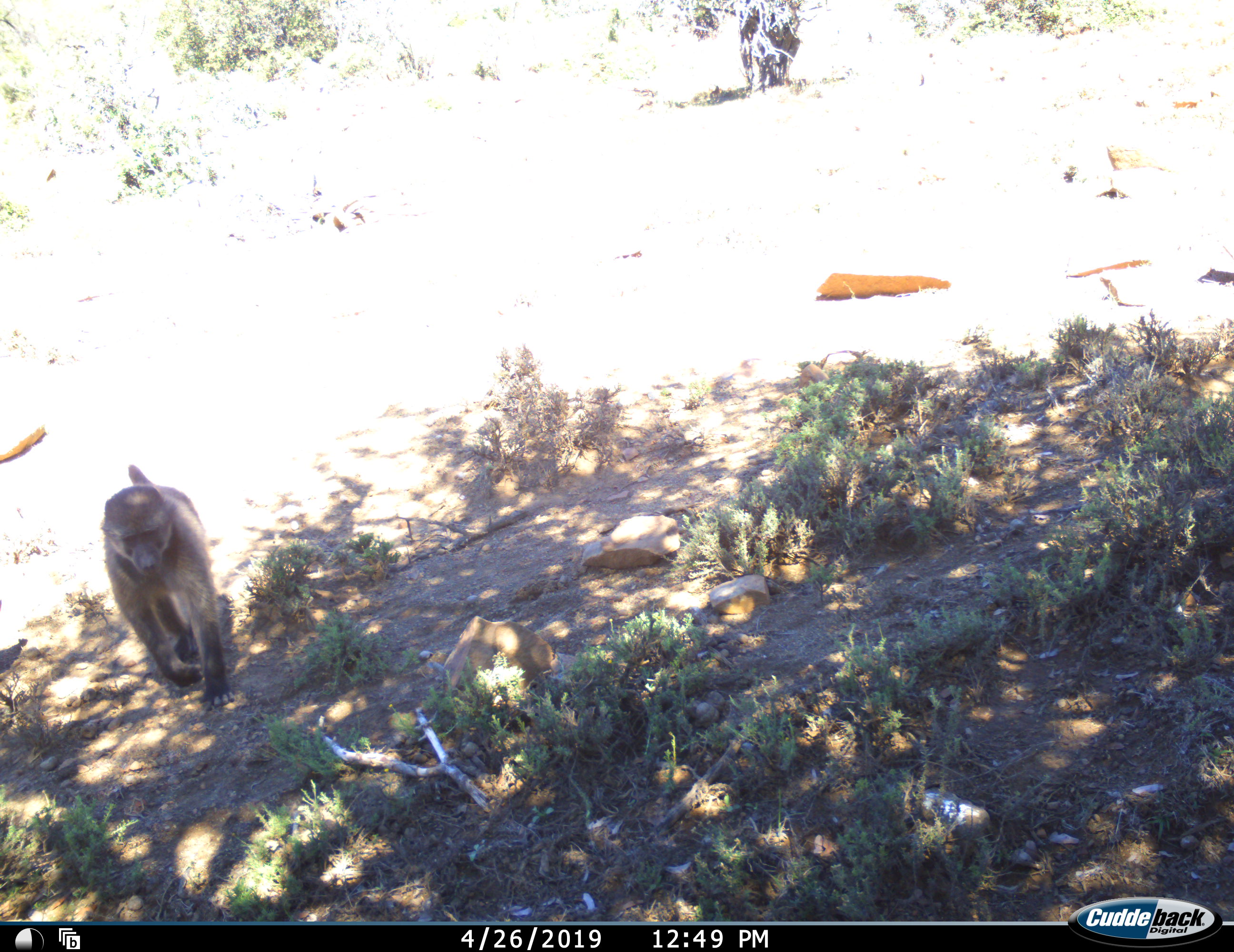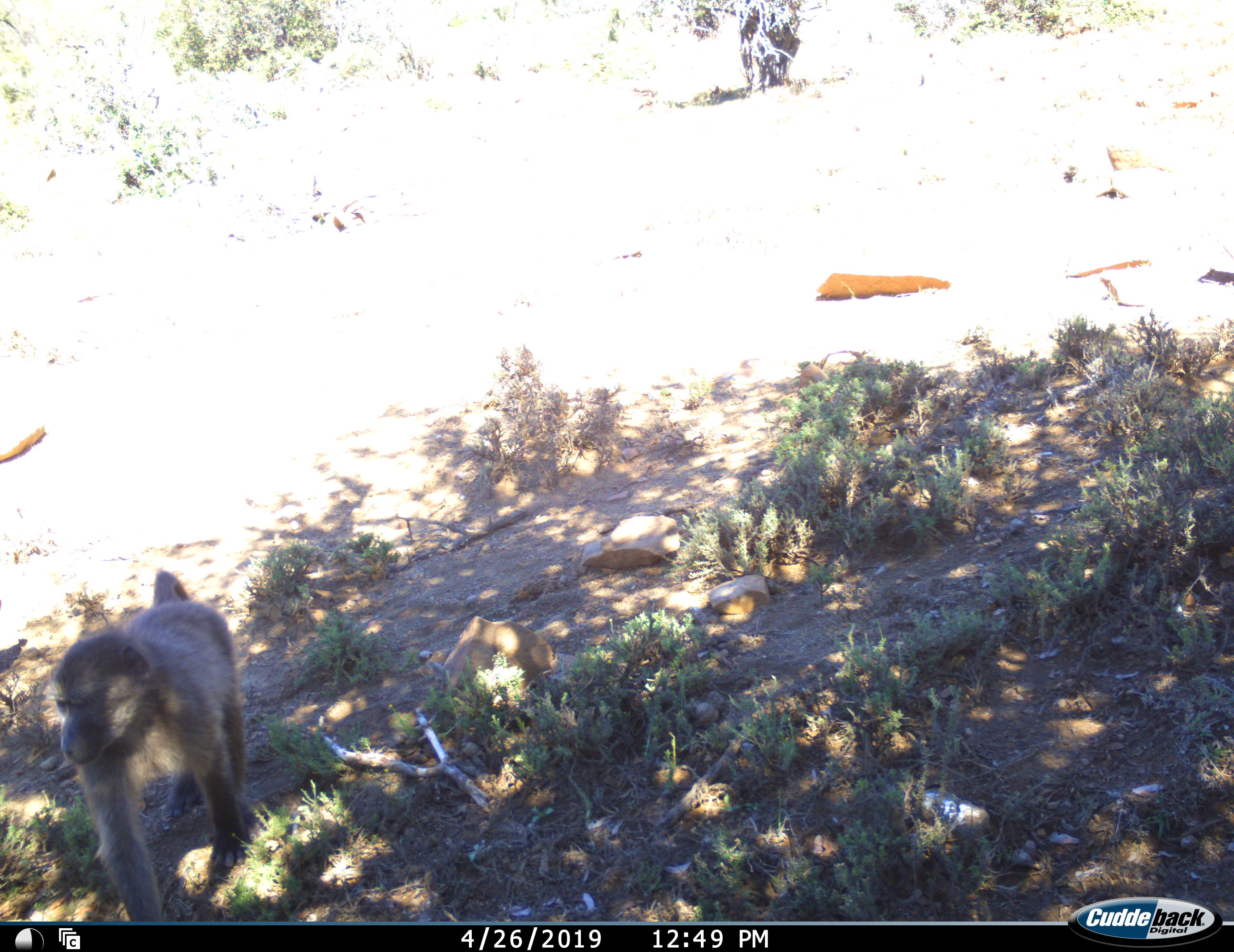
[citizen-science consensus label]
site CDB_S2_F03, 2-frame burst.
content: unidentified animal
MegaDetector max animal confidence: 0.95